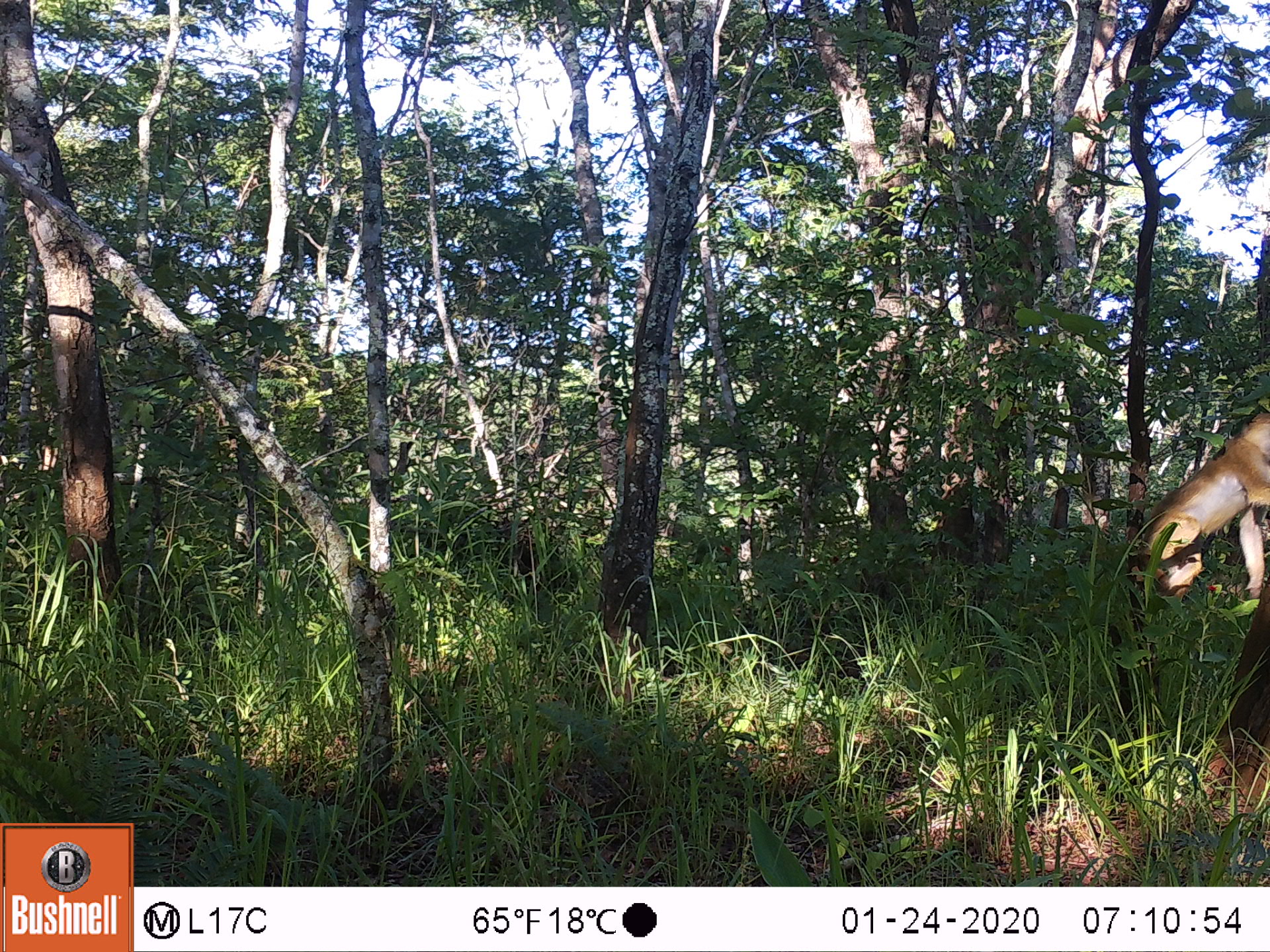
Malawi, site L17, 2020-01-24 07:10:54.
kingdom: Animalia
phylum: Chordata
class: Mammalia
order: Primates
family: Cercopithecidae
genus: Papio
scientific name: Papio cynocephalus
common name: yellow baboon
Yellow baboon (Papio cynocephalus), count 1.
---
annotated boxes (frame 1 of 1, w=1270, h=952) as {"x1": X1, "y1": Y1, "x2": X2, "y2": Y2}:
yellow baboon: {"x1": 1145, "y1": 407, "x2": 1265, "y2": 619}